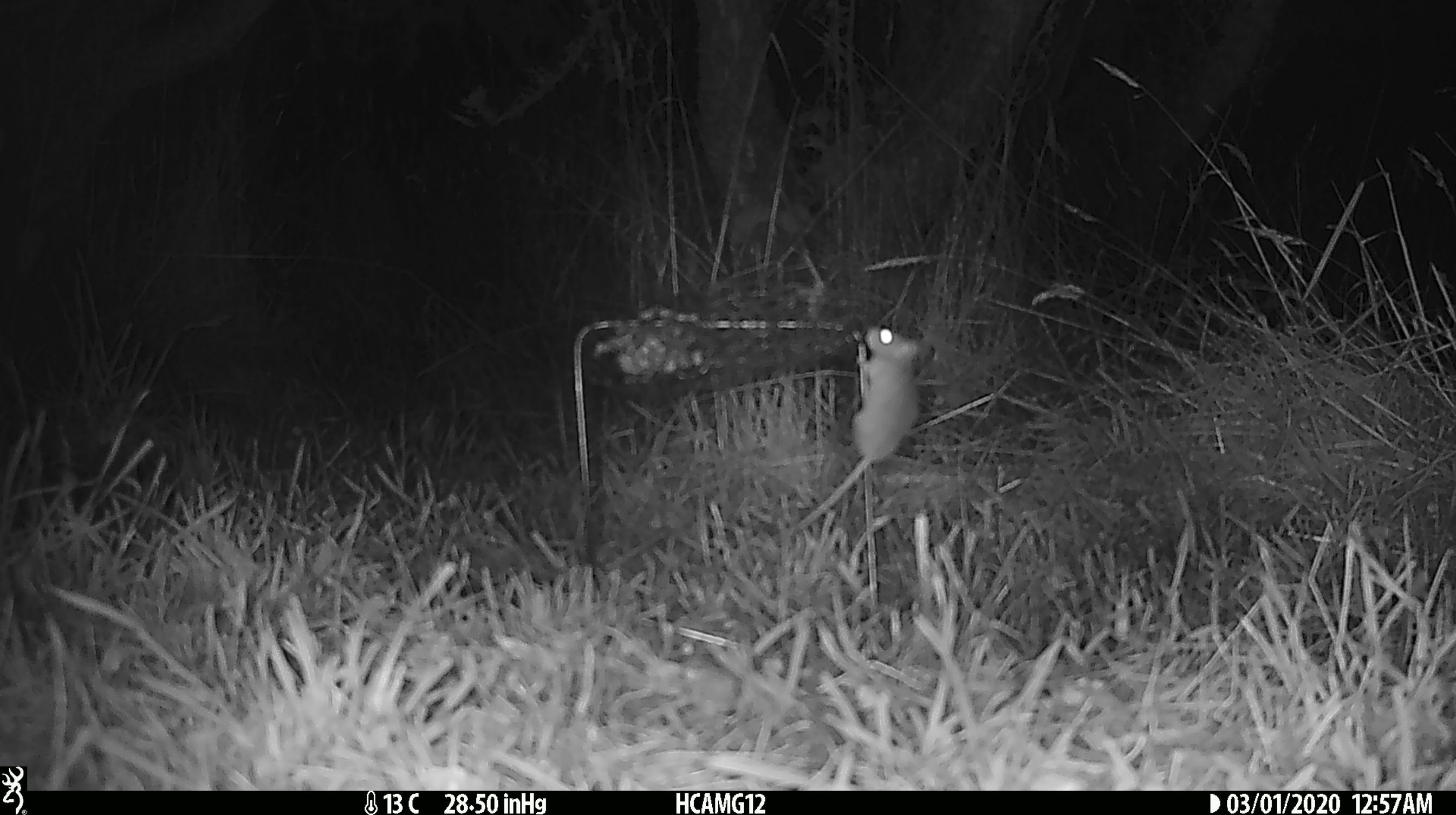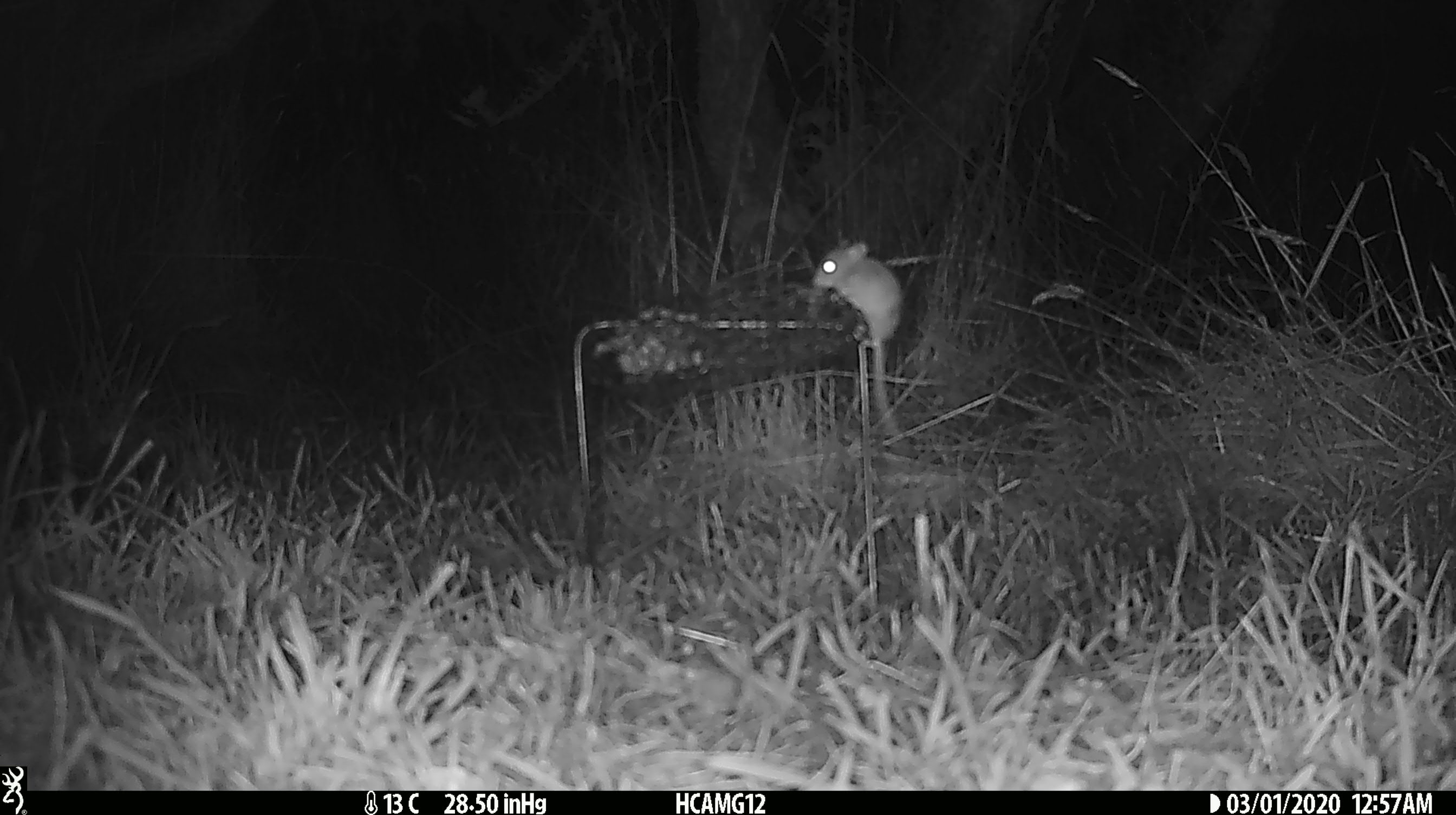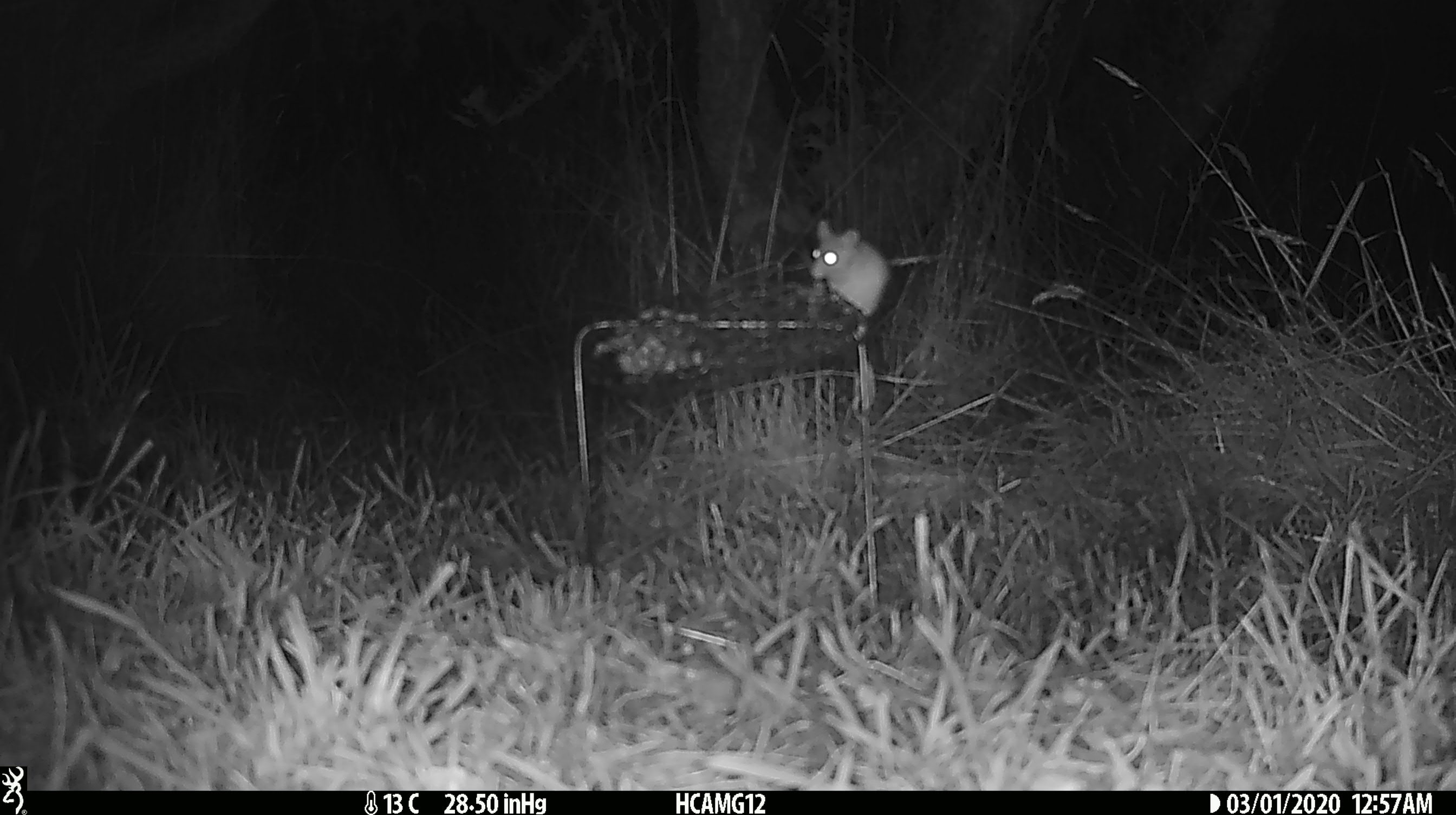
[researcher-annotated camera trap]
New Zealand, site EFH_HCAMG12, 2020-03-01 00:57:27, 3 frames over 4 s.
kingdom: Animalia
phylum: Chordata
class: Mammalia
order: Rodentia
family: Muridae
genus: Mus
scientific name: Mus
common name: mouse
Mouse (Mus).